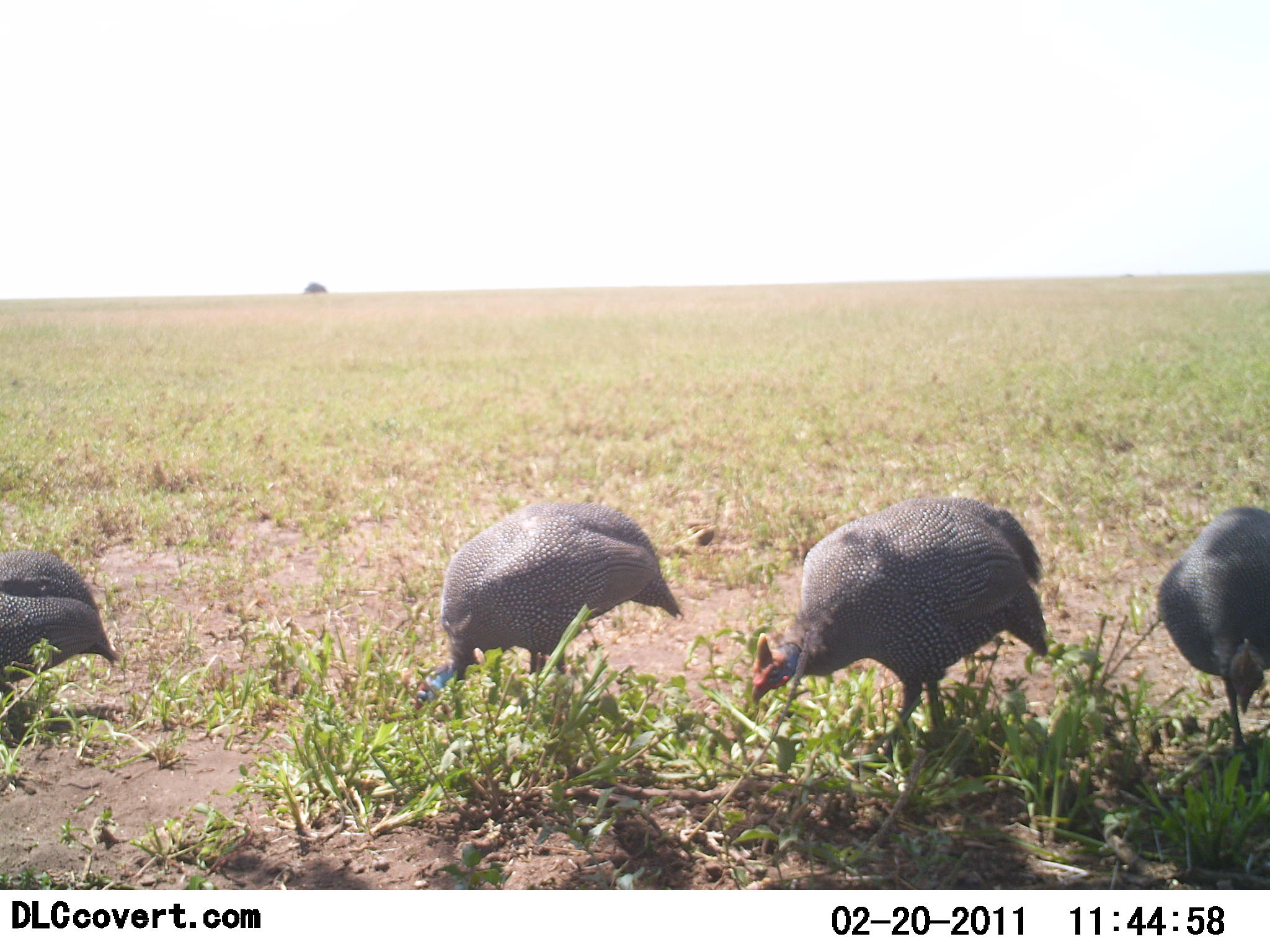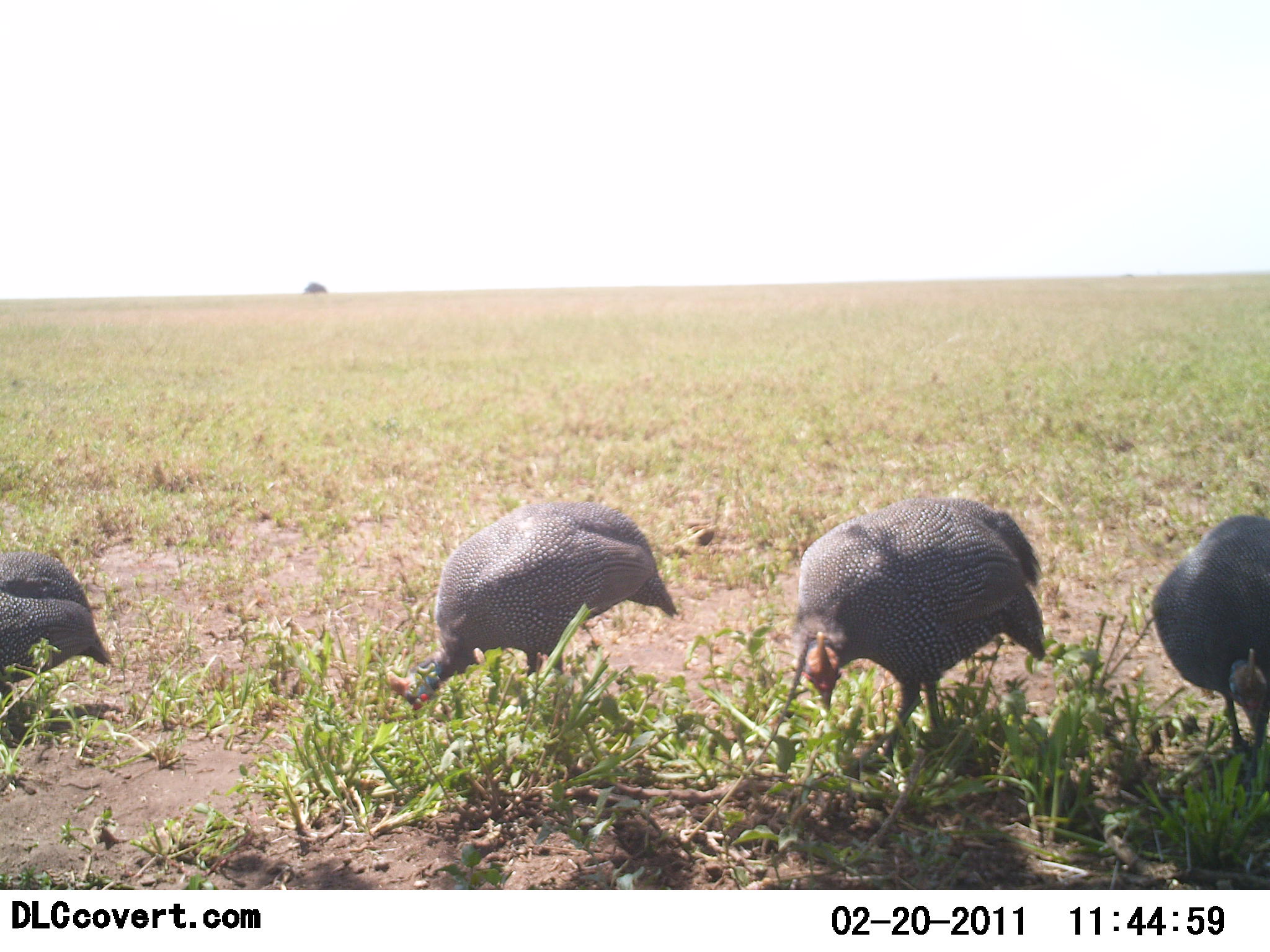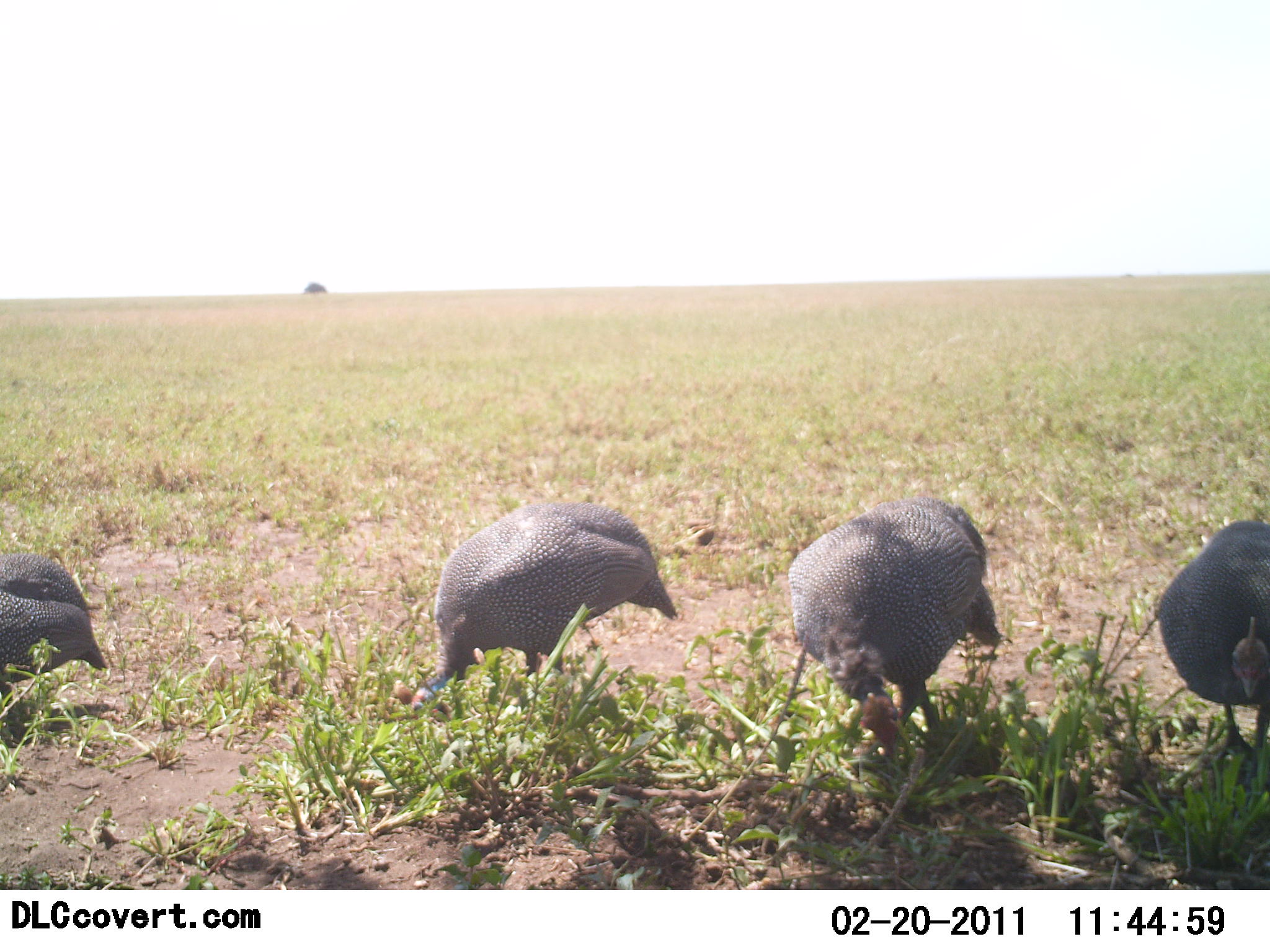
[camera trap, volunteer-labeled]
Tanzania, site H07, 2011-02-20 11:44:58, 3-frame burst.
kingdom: Animalia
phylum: Chordata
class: Aves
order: Galliformes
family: Numididae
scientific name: Numididae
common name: guinea fowl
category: guineafowl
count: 4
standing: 36%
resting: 0%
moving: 0%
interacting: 0%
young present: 0%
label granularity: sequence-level